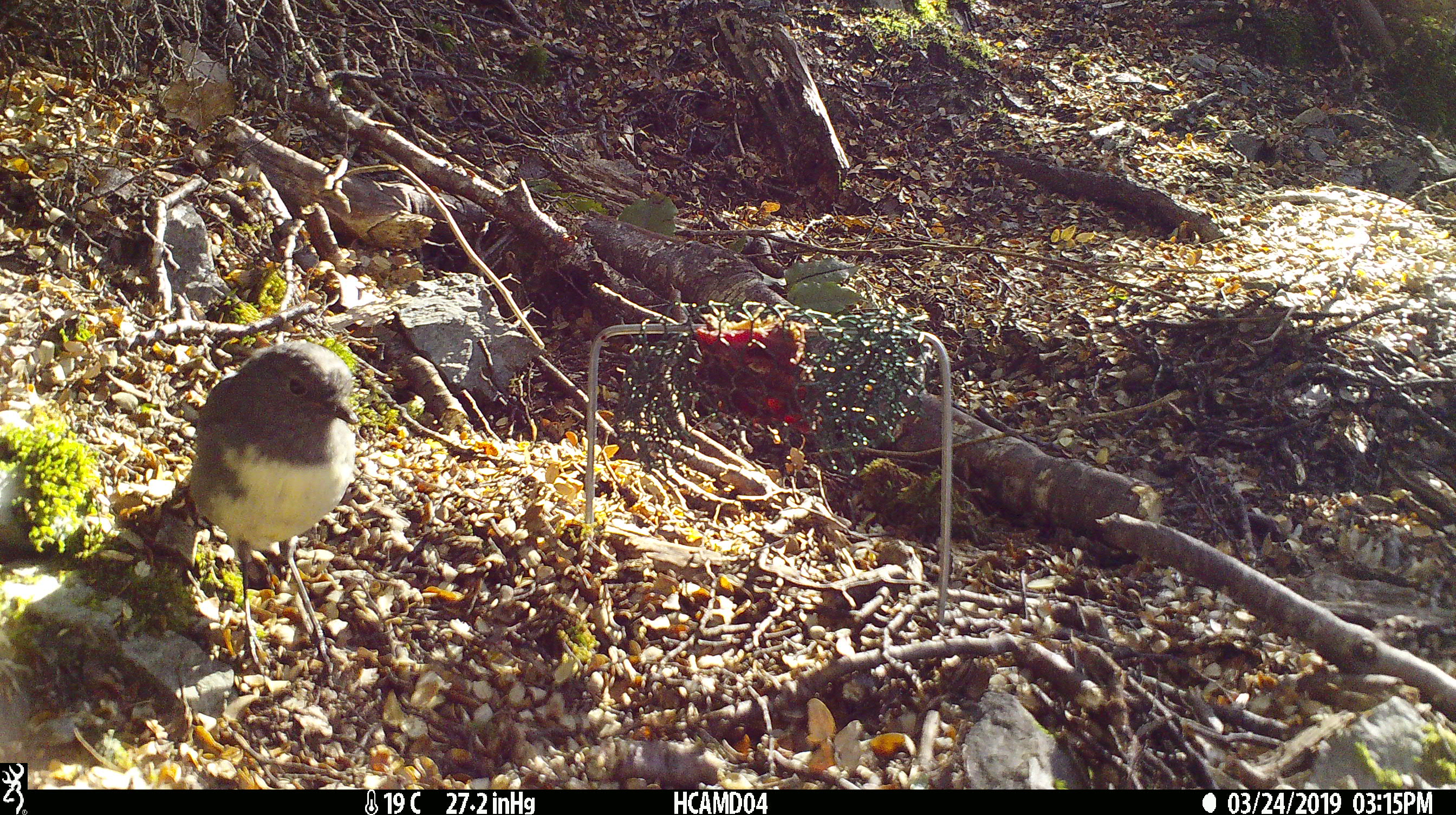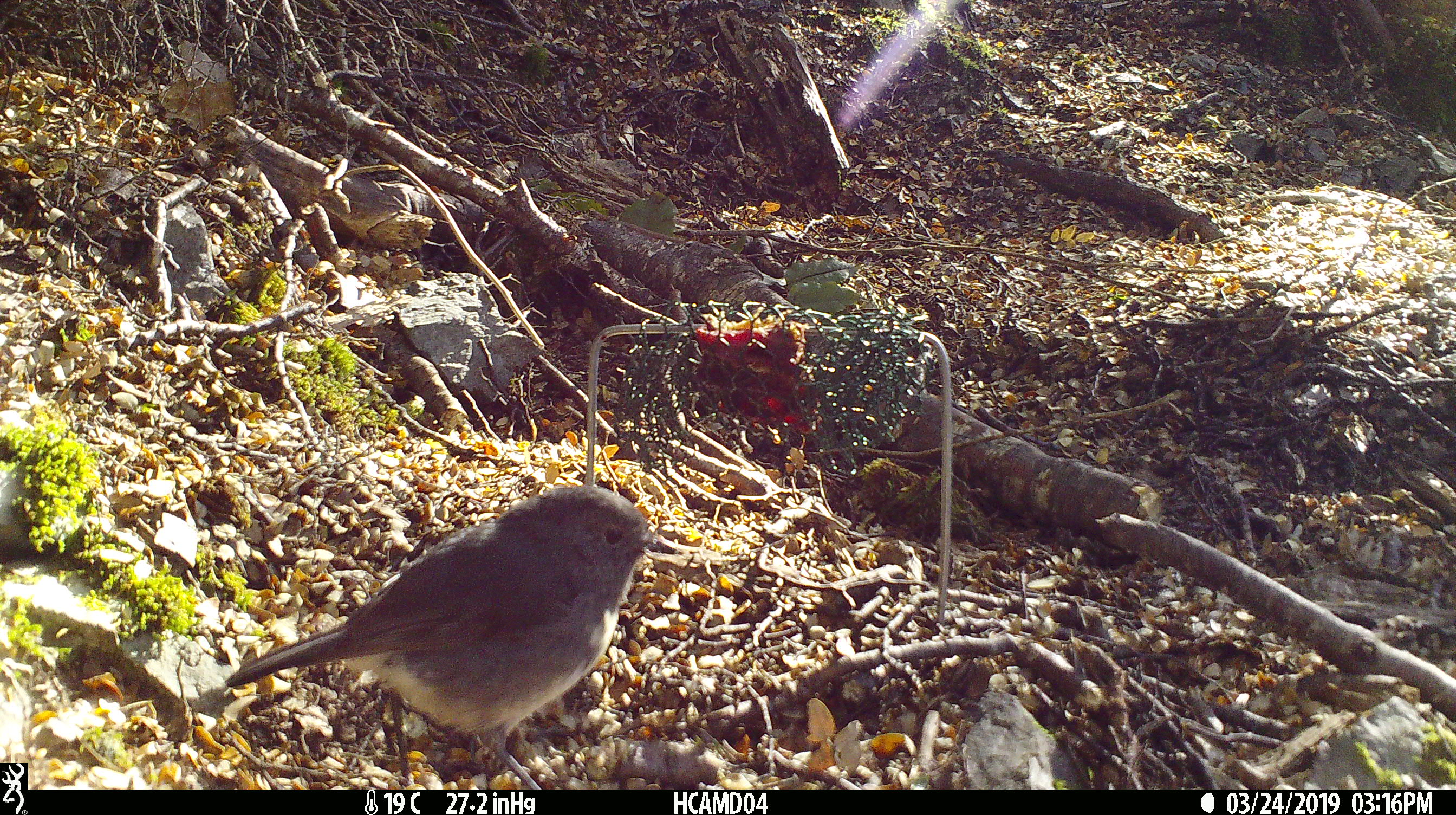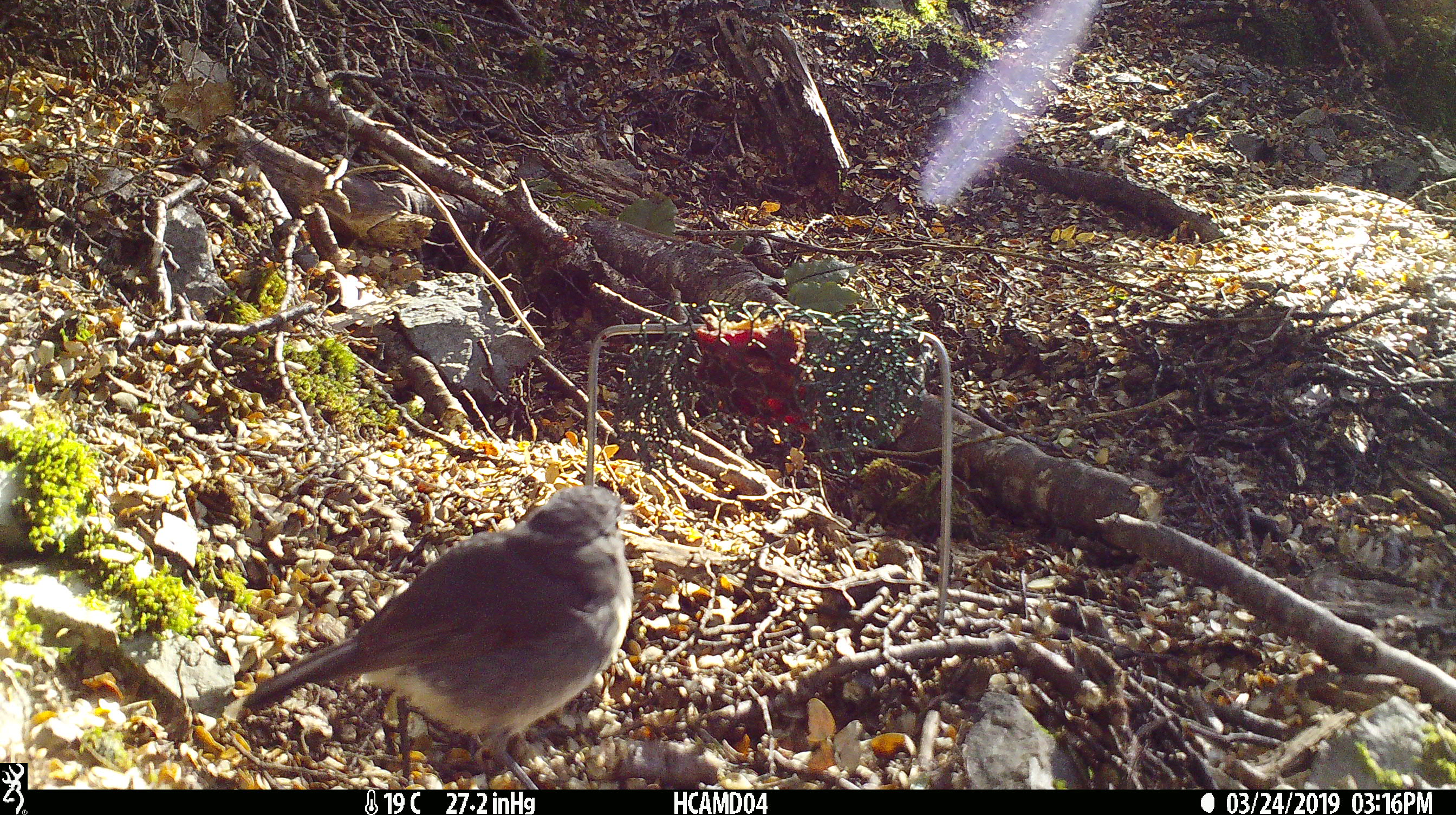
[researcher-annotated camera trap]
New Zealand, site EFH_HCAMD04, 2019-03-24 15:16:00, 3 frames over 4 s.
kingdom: Animalia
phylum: Chordata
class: Aves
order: Passeriformes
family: Petroicidae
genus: Petroica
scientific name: Petroica australis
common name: new zealand robin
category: robin